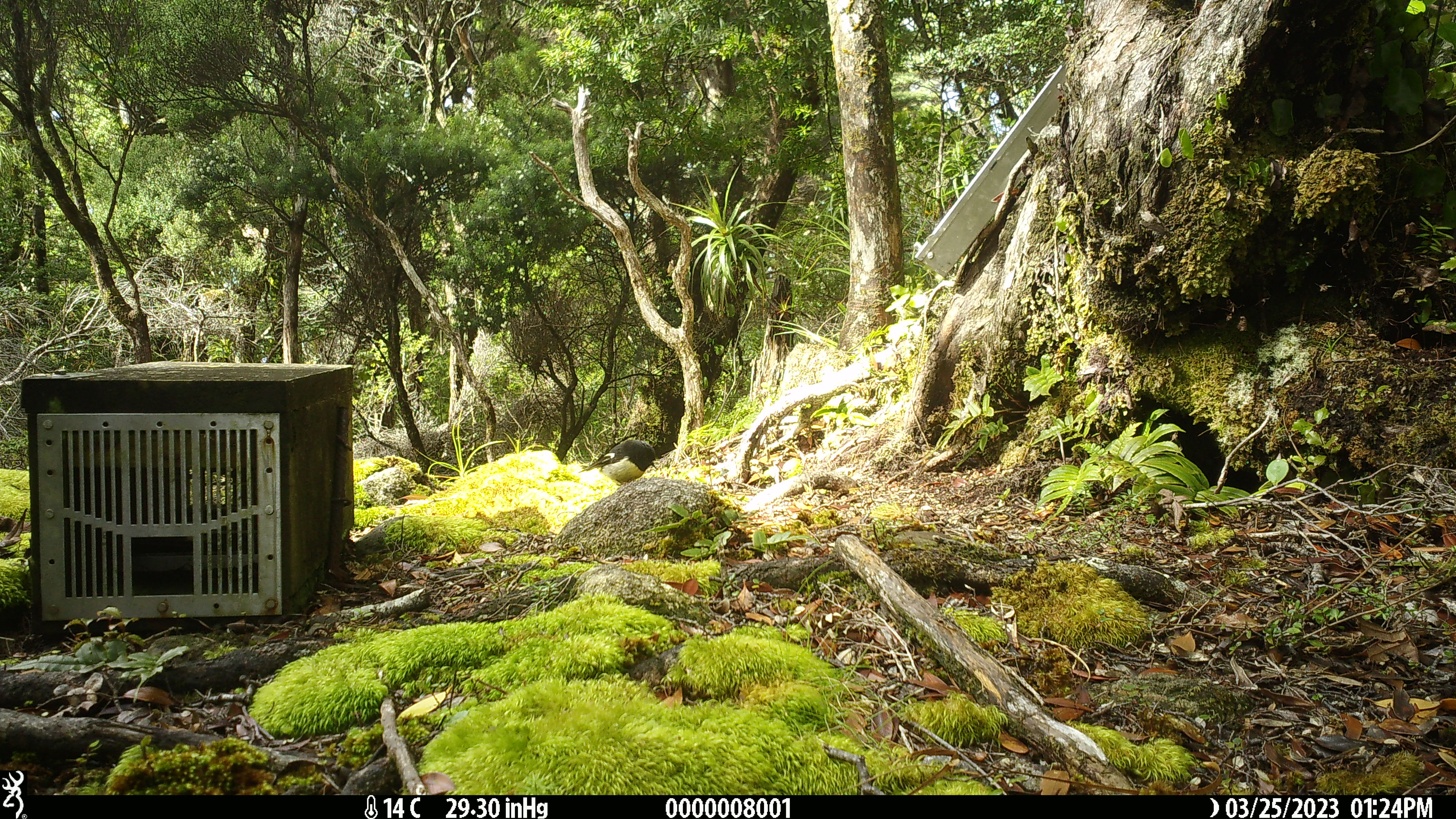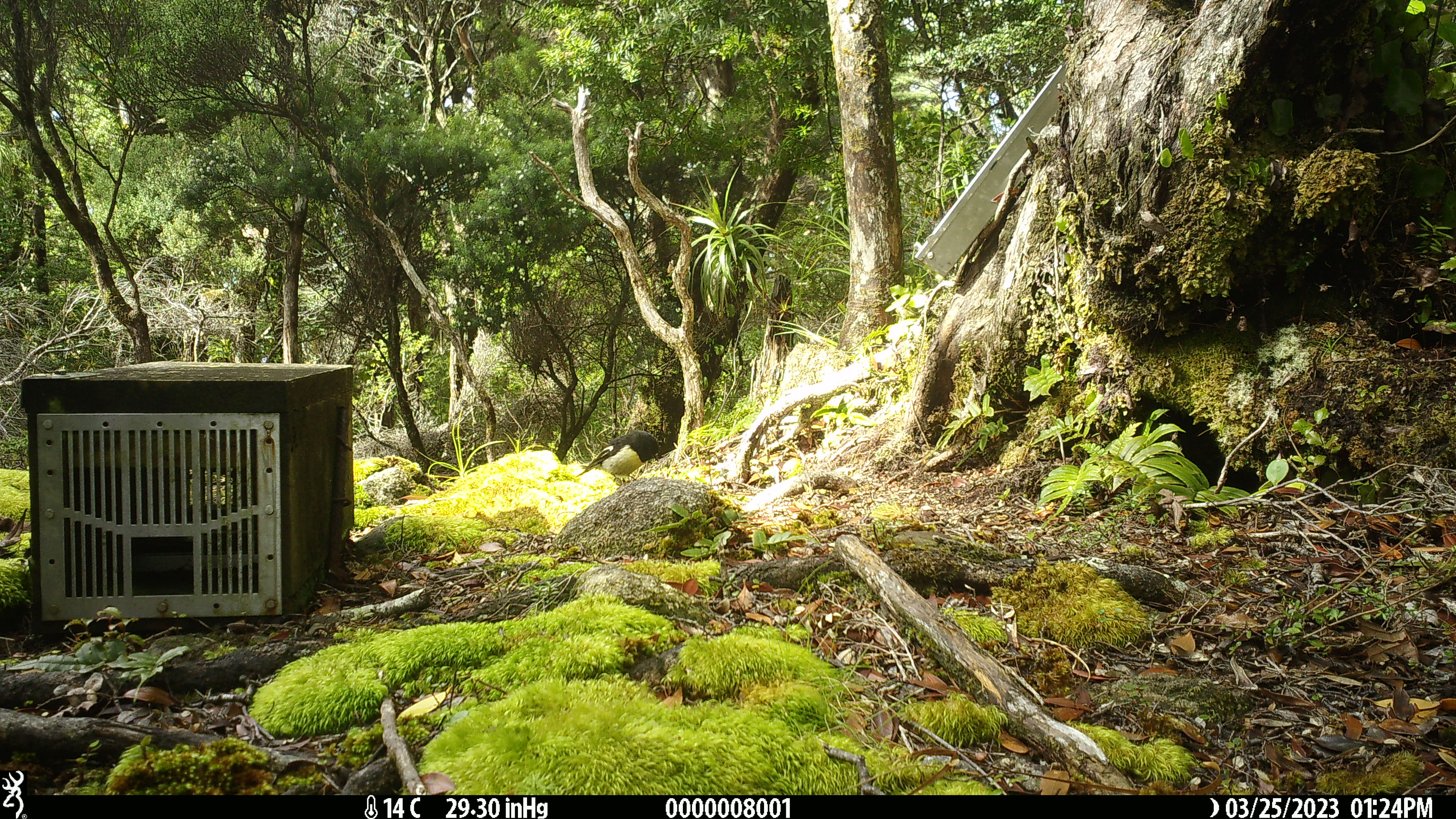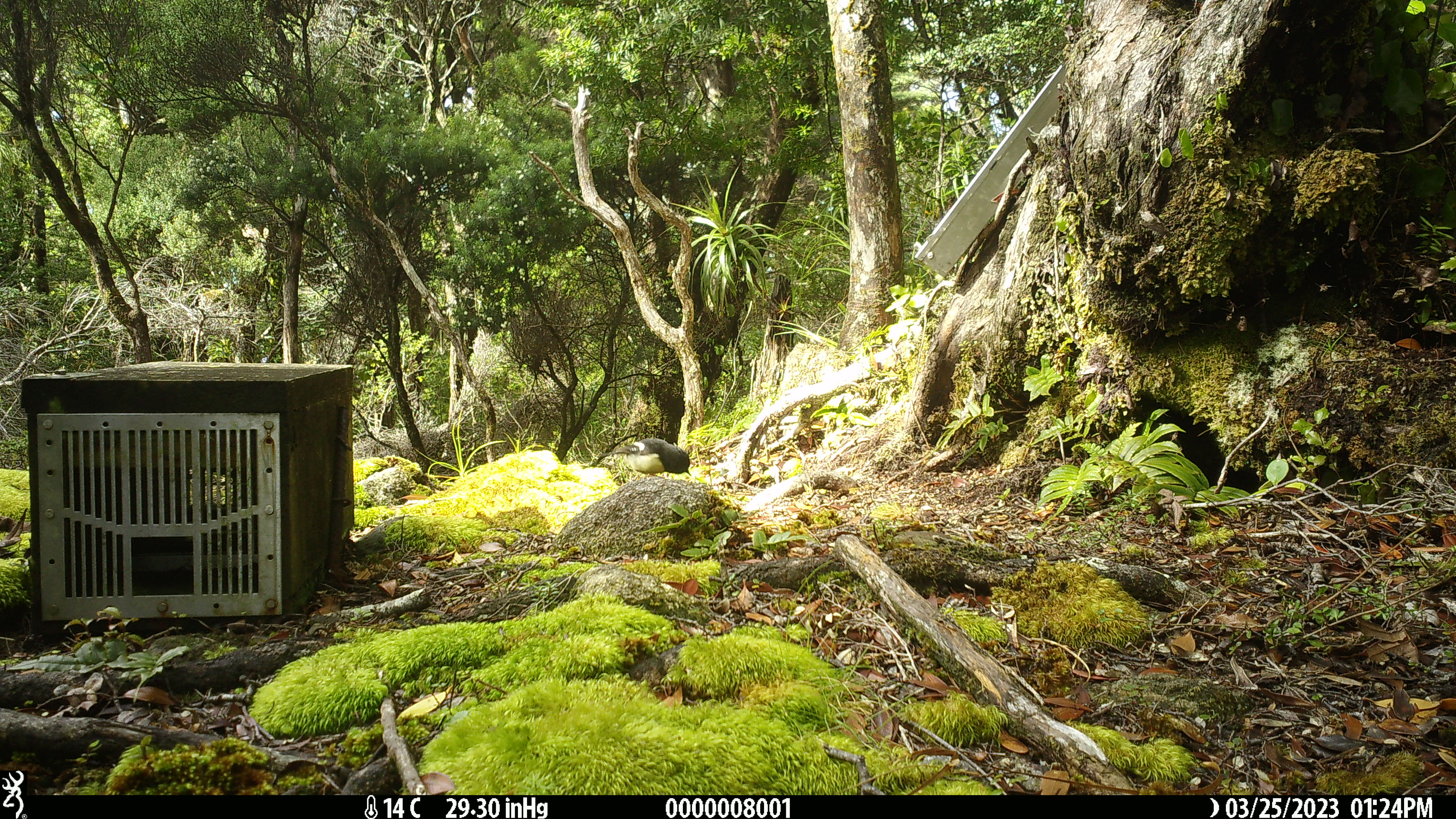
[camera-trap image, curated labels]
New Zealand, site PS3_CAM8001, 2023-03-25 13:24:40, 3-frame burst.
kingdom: Animalia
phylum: Chordata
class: Aves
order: Passeriformes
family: Petroicidae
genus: Petroica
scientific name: Petroica macrocephala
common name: tomtit